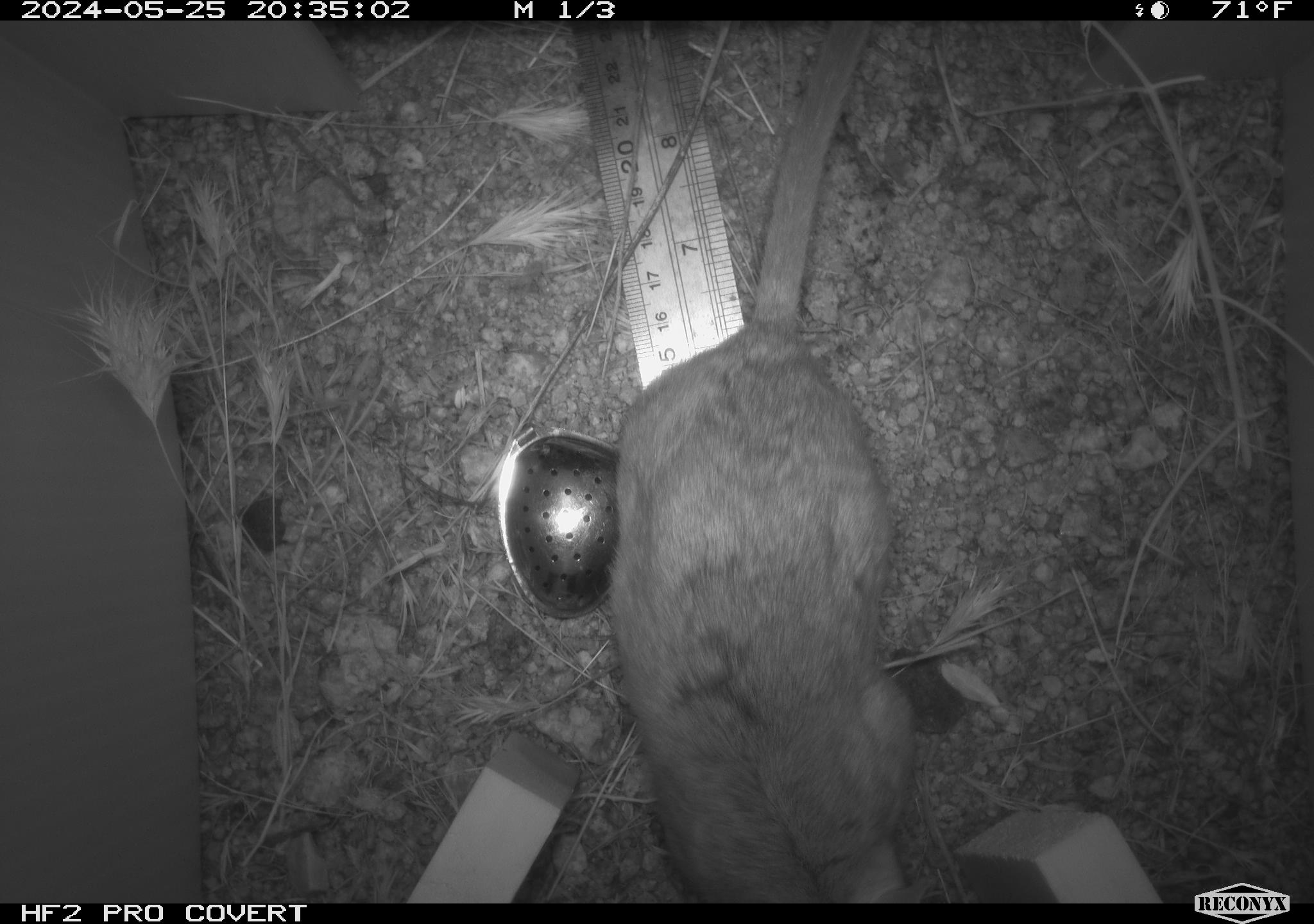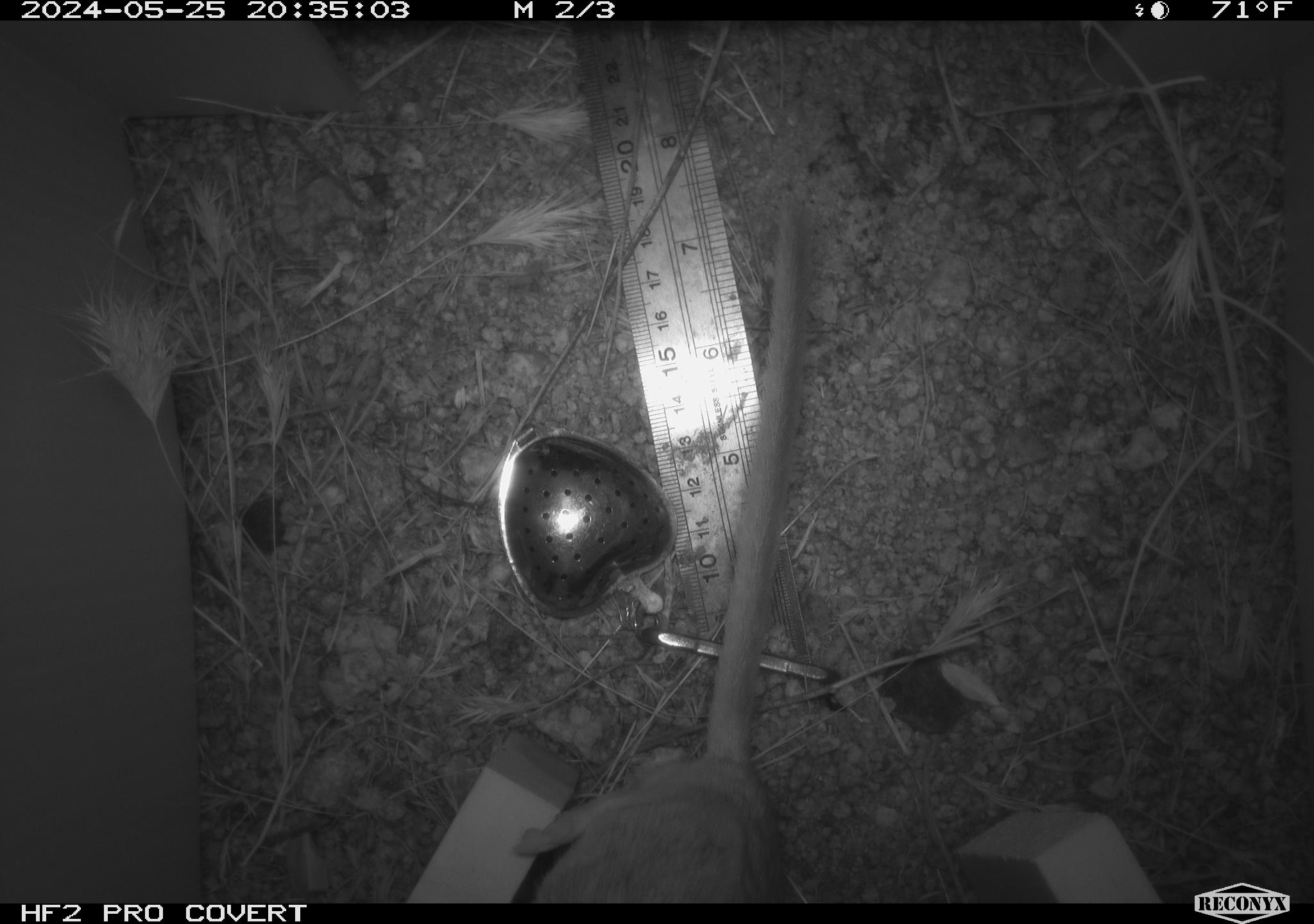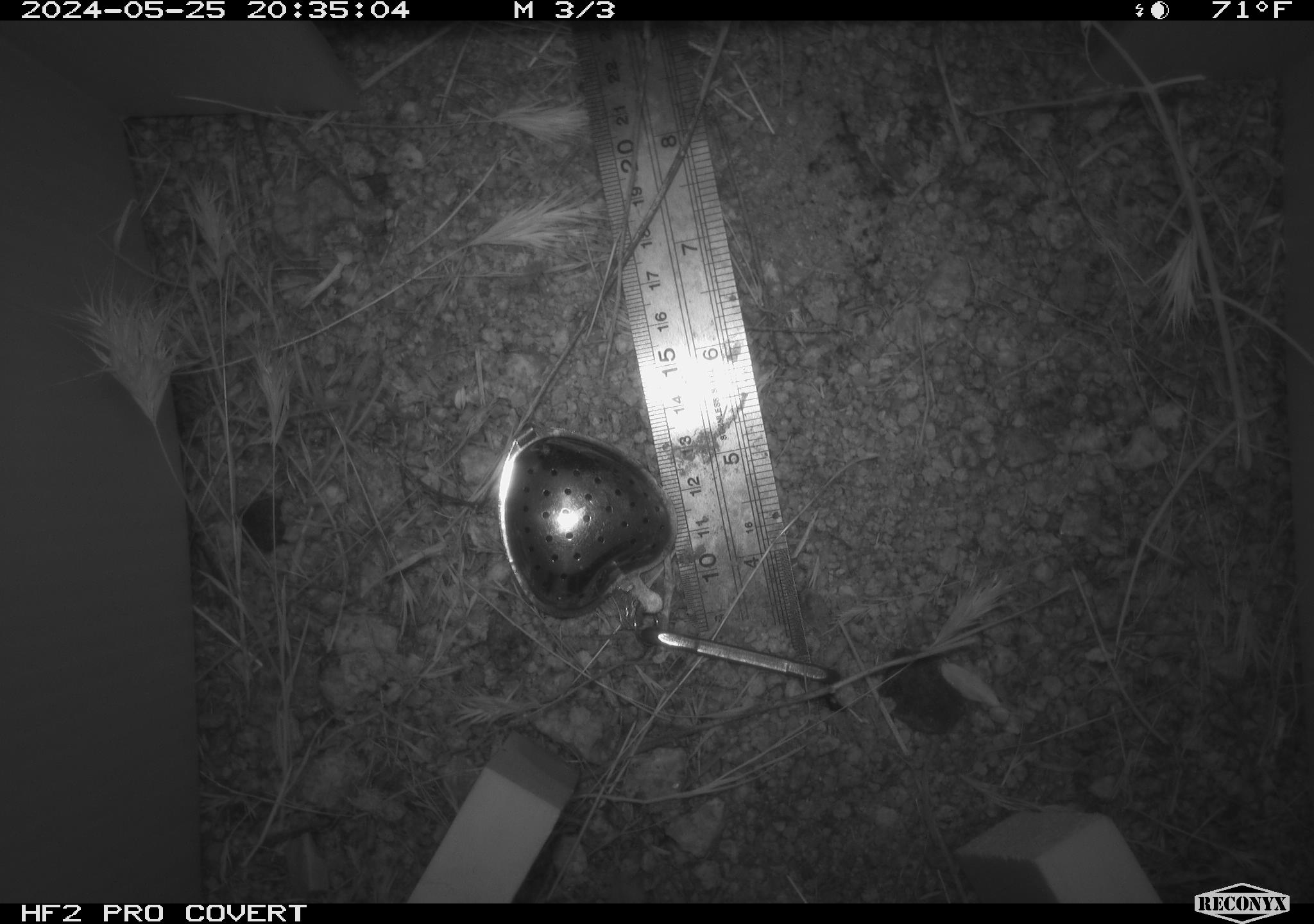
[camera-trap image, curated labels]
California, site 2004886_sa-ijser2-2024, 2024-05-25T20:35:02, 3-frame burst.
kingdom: Animalia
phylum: Chordata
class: Mammalia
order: Rodentia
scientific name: Rodentia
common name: woodrat or rat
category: woodrat or rat species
Woodrat or rat species (woodrat or rat) (Rodentia).